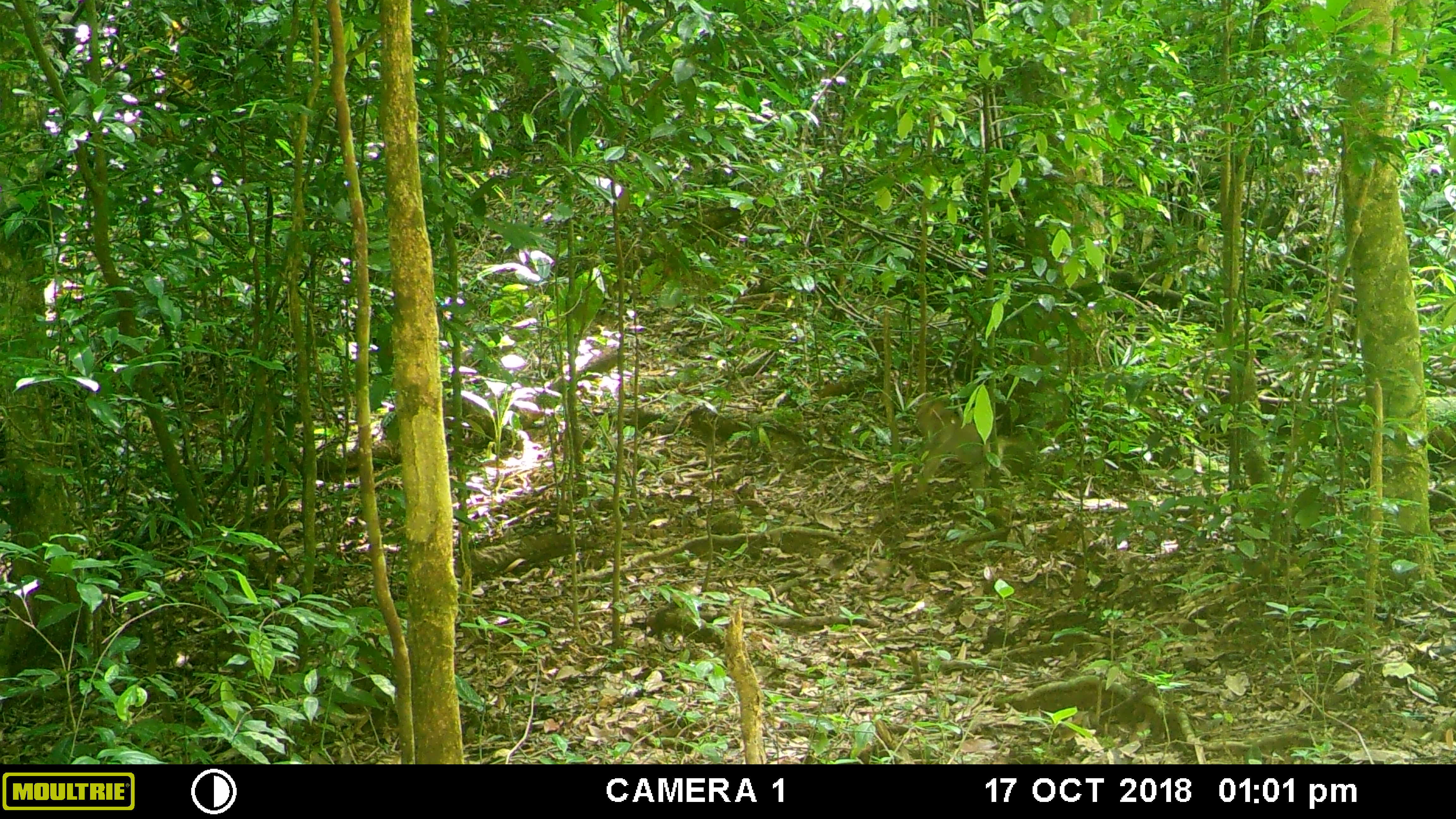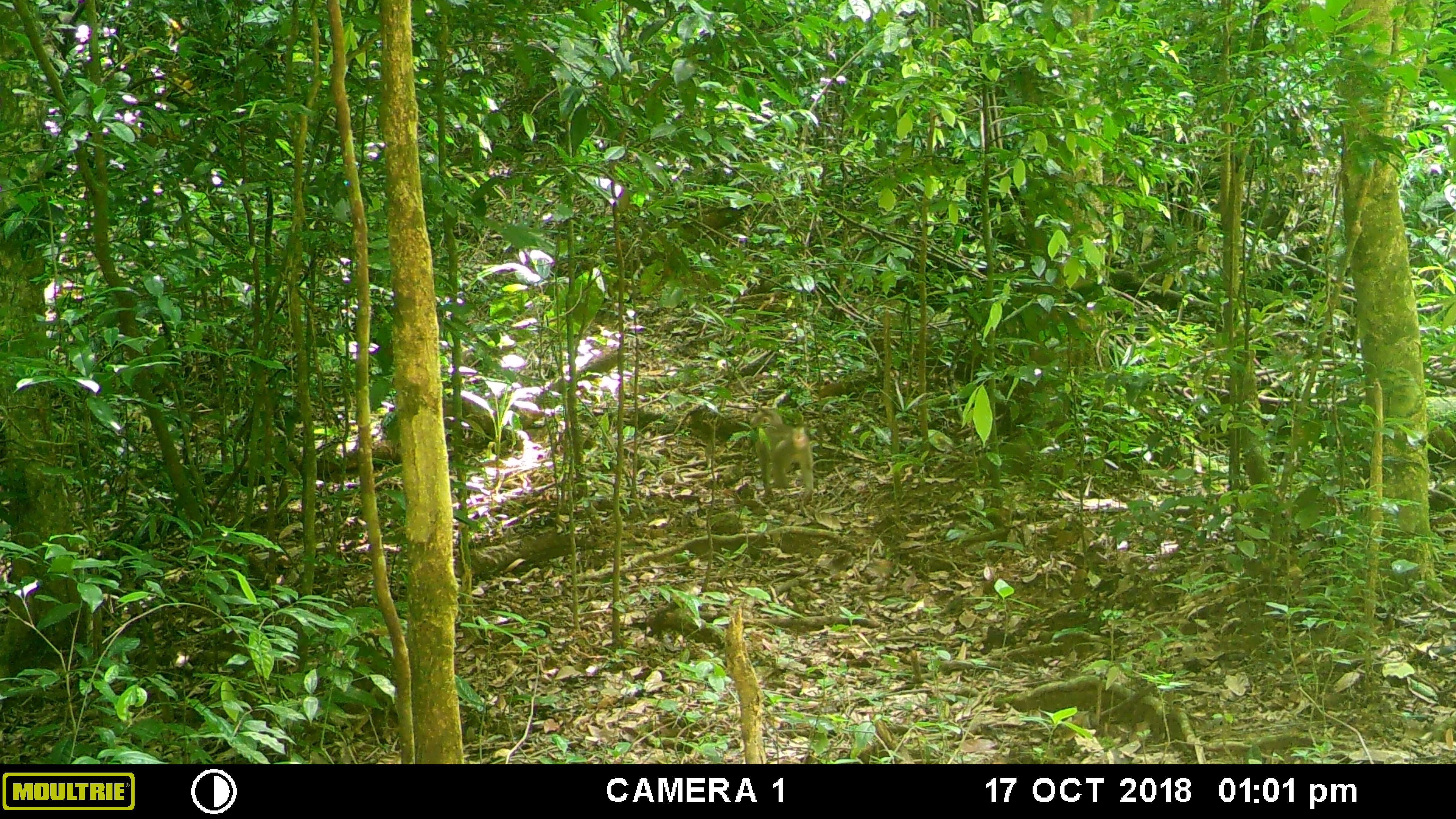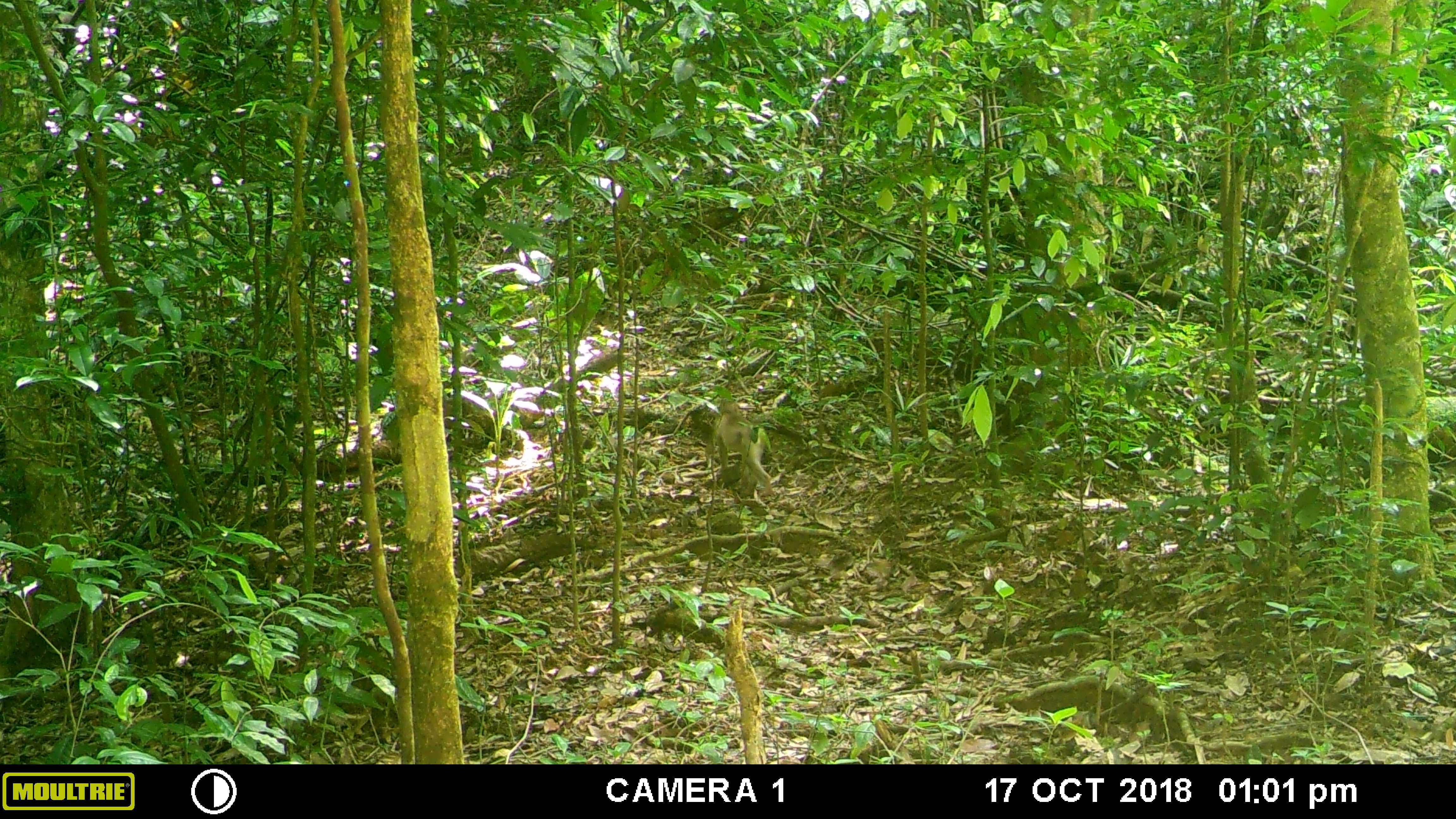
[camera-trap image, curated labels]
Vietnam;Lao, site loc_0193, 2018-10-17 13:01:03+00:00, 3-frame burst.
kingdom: Animalia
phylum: Chordata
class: Mammalia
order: Primates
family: Cercopithecidae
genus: Macaca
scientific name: Macaca nemestrina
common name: pig-tailed macaque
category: pig tailed macaque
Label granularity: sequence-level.